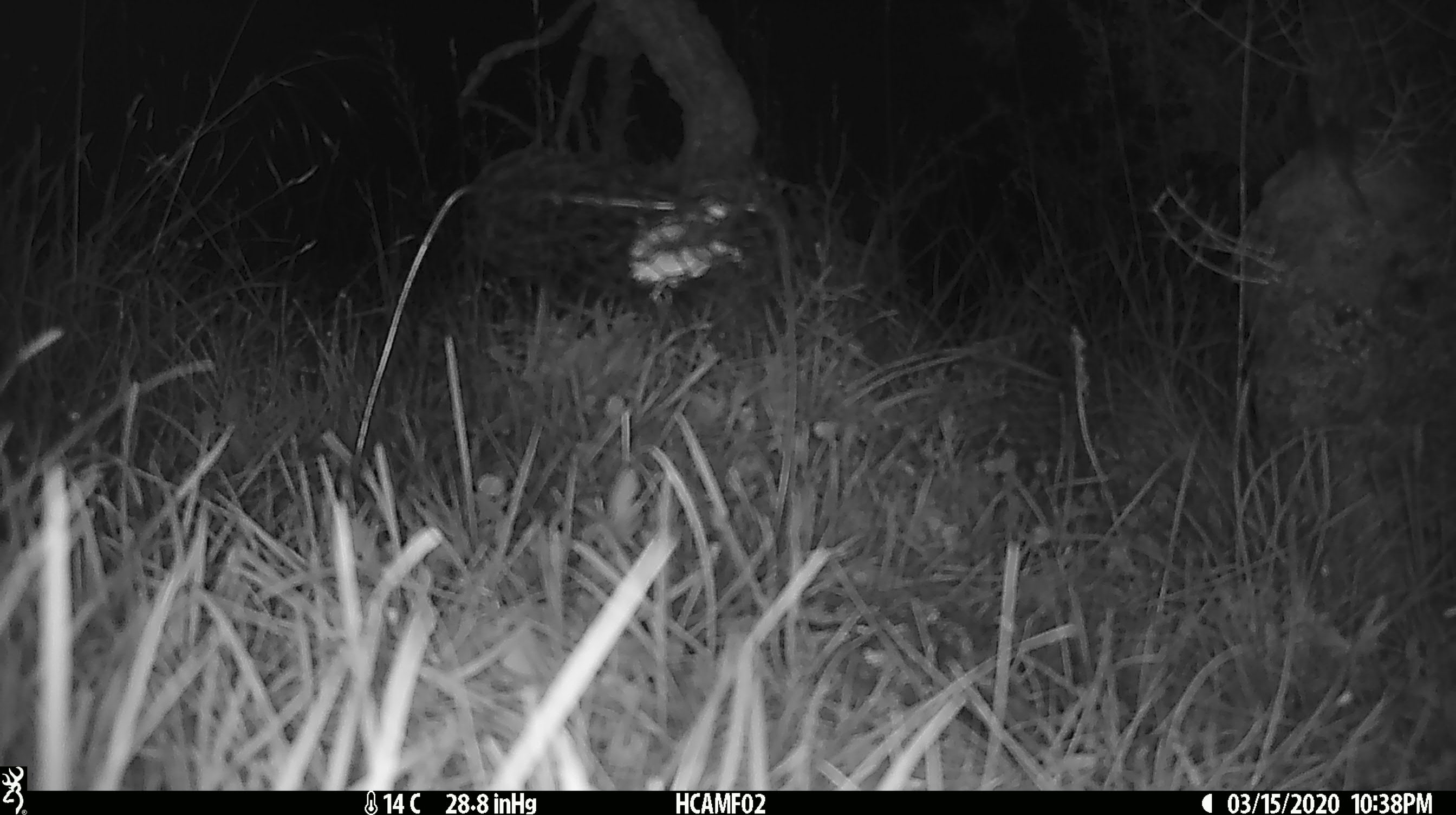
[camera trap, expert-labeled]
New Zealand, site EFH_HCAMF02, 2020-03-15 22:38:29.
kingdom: Animalia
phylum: Chordata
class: Mammalia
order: Rodentia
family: Muridae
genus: Mus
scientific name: Mus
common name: mouse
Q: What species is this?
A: Mouse (Mus).